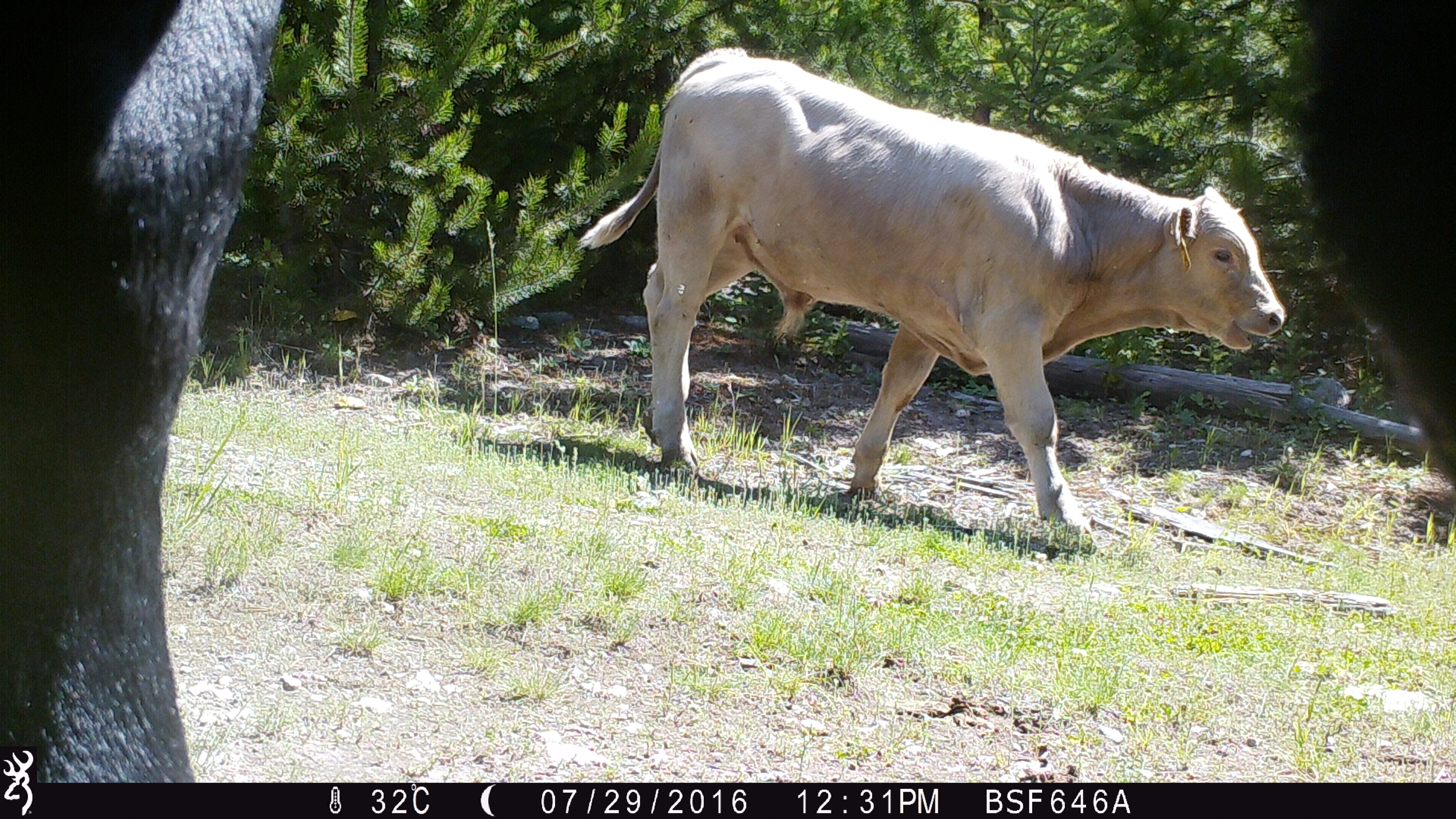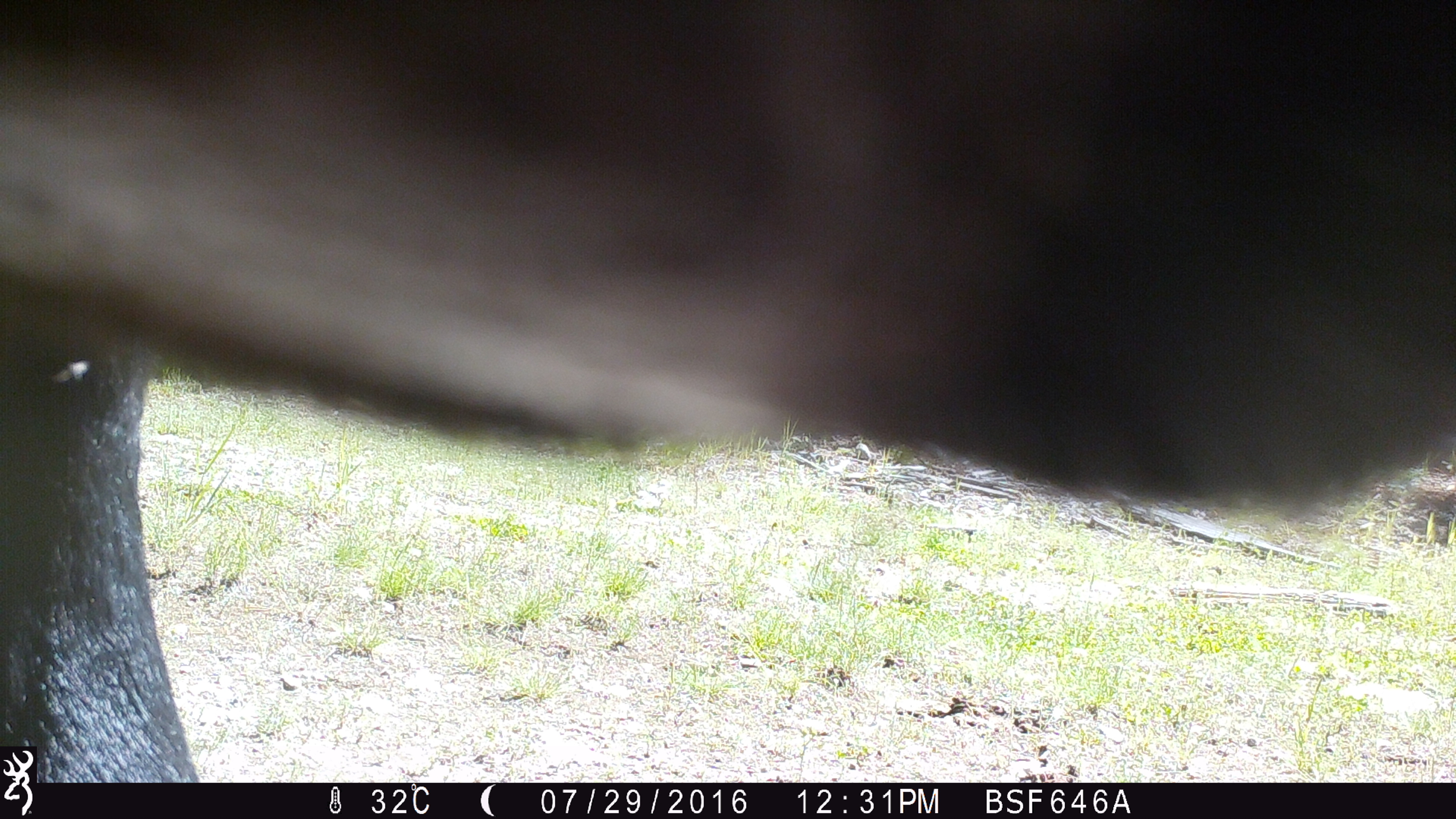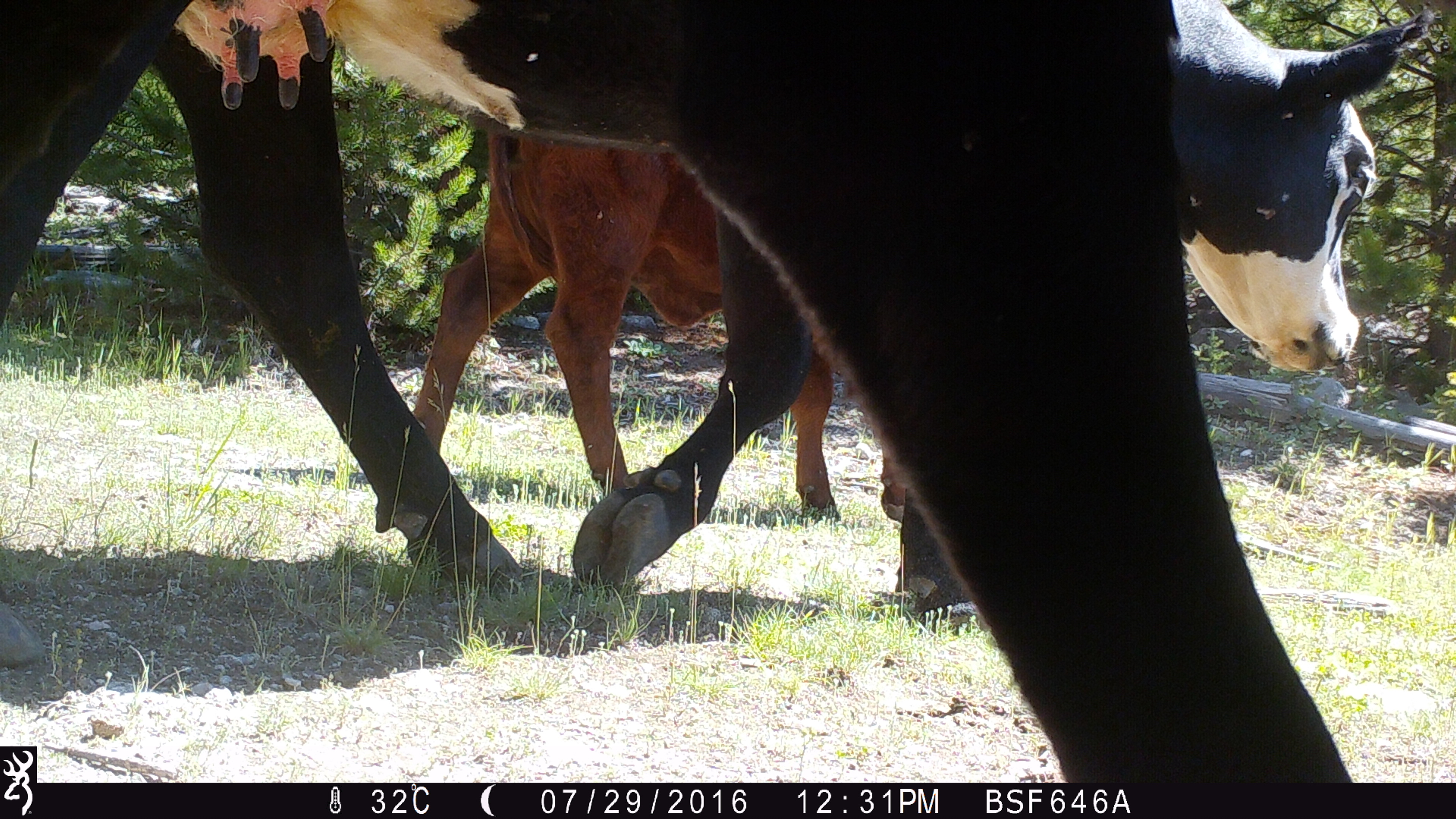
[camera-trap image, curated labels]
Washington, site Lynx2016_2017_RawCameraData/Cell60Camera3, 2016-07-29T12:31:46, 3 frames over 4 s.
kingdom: Animalia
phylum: Chordata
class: Mammalia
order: Artiodactyla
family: Bovidae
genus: Bos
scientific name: Bos taurus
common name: domestic cattle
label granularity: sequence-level